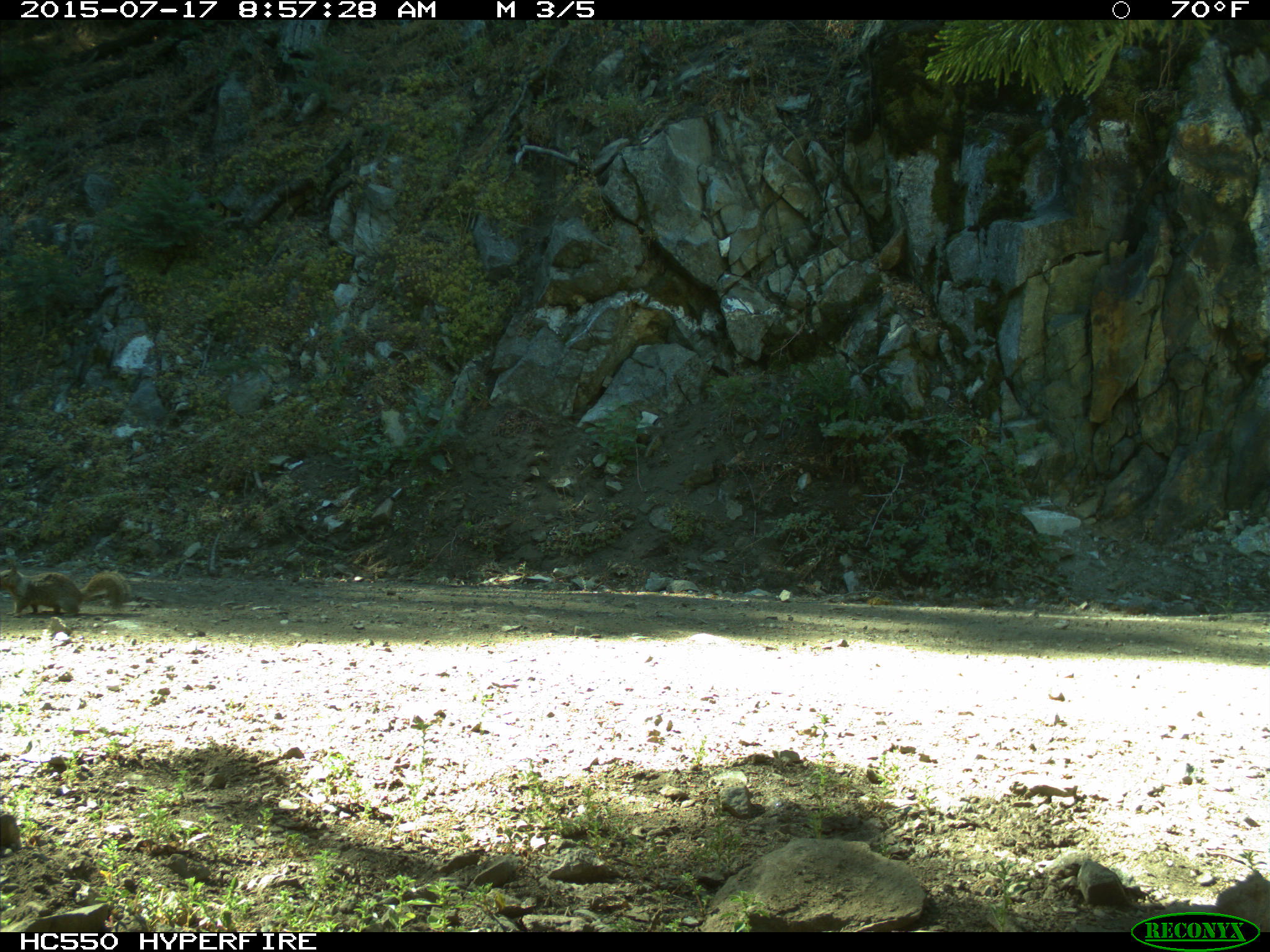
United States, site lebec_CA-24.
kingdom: Animalia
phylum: Chordata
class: Mammalia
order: Rodentia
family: Sciuridae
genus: Otospermophilus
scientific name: Otospermophilus beecheyi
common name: california ground squirrel